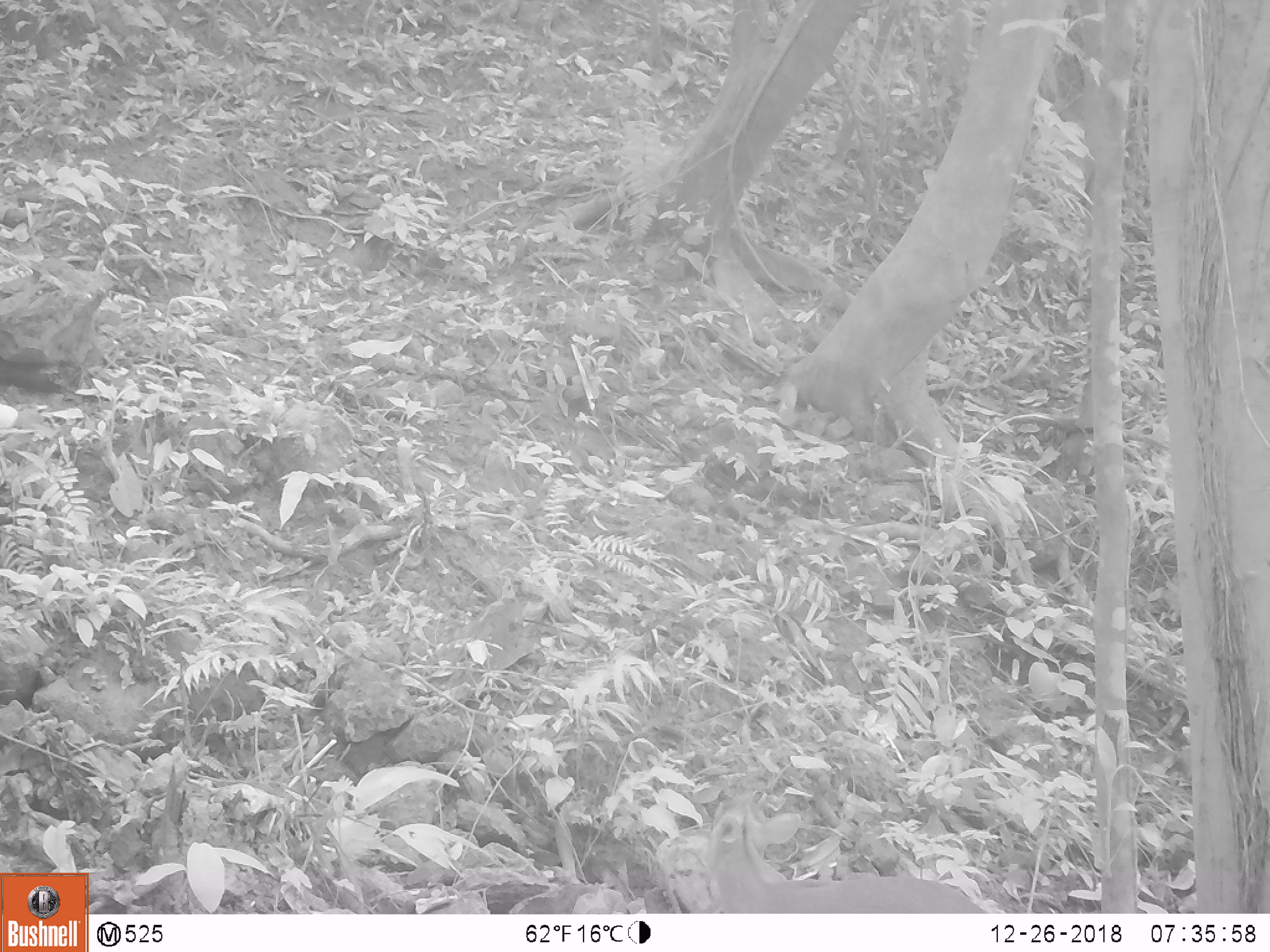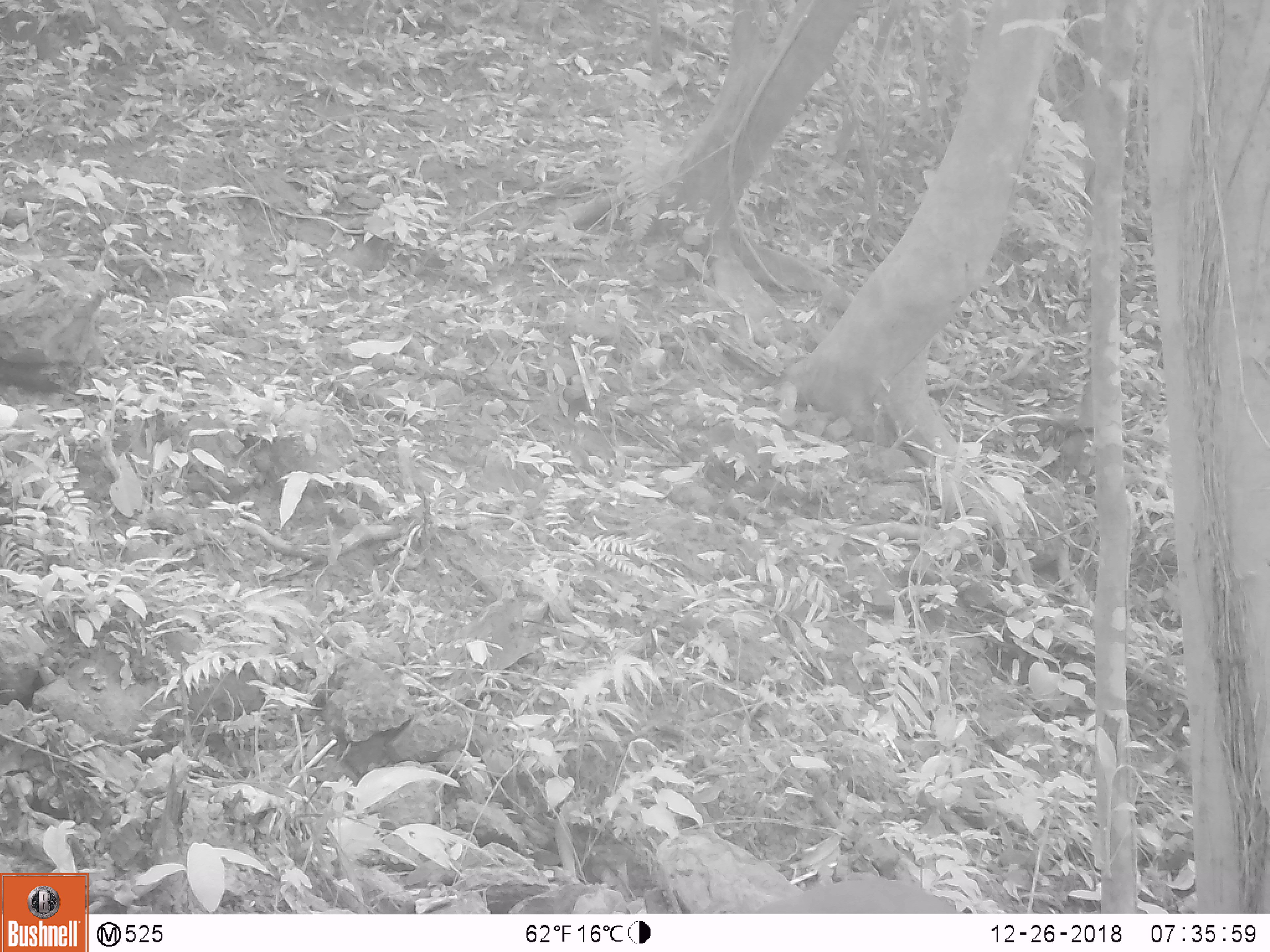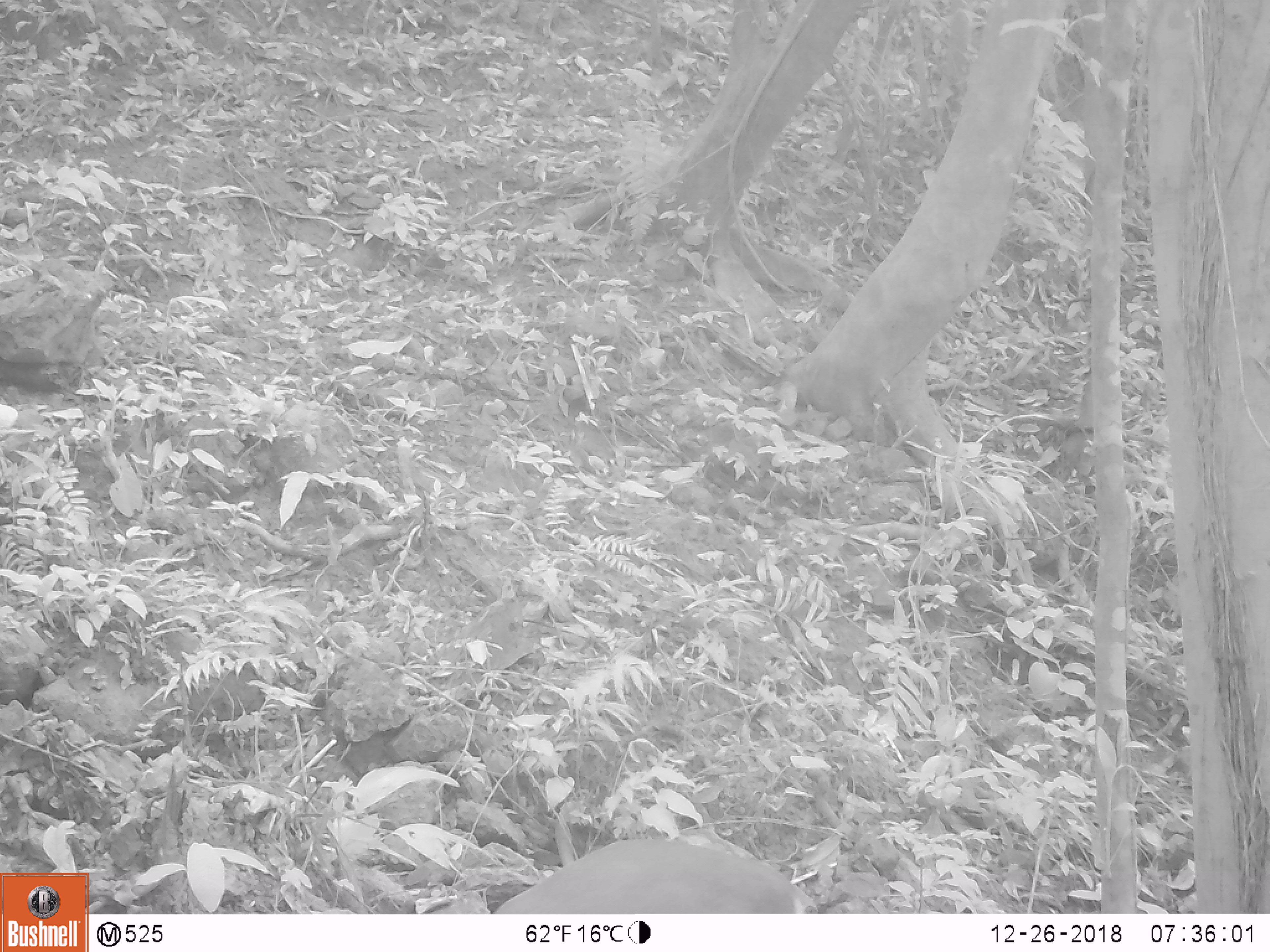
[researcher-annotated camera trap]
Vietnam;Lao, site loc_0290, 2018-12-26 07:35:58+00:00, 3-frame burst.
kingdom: Animalia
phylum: Chordata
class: Mammalia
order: Artiodactyla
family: Cervidae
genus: Muntiacus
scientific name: Muntiacus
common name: muntjacs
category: unidentified muntjac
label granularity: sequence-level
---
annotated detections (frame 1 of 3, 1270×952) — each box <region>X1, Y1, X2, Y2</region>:
unidentified muntjac: <region>705, 788, 987, 913</region>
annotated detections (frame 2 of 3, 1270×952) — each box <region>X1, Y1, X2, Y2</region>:
unidentified muntjac: <region>754, 878, 972, 913</region>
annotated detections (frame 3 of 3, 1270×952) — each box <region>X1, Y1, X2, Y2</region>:
unidentified muntjac: <region>493, 837, 819, 914</region>